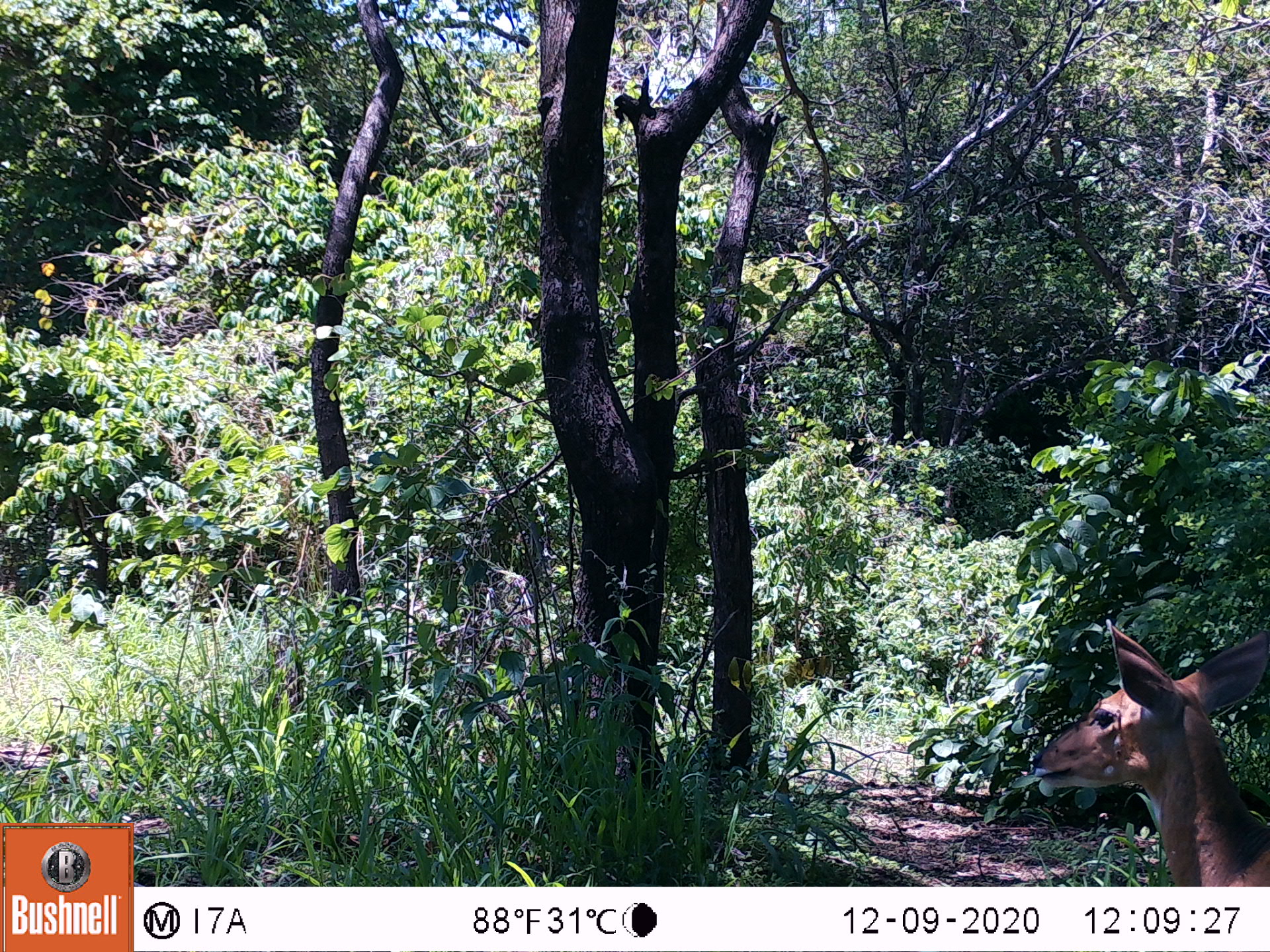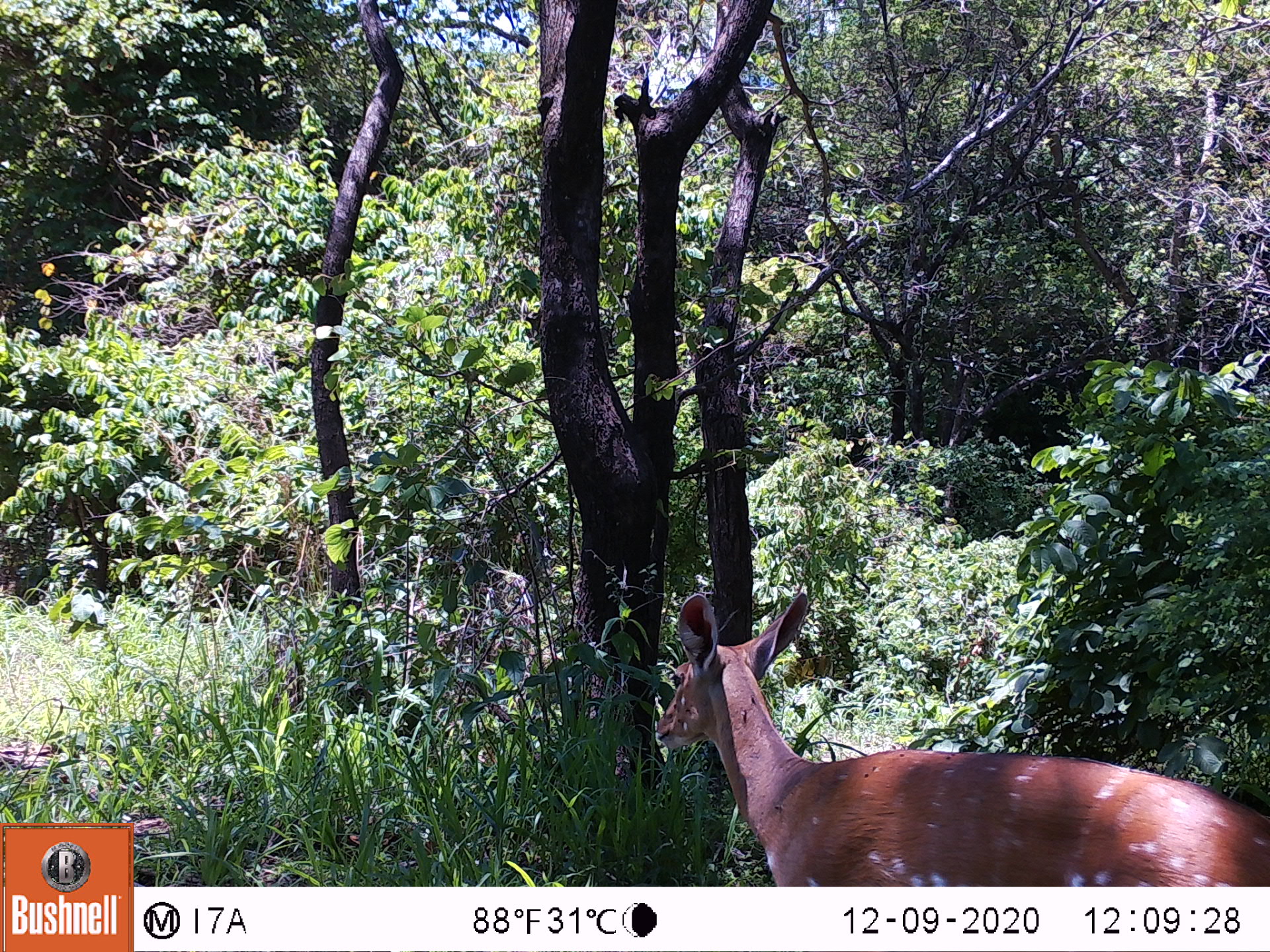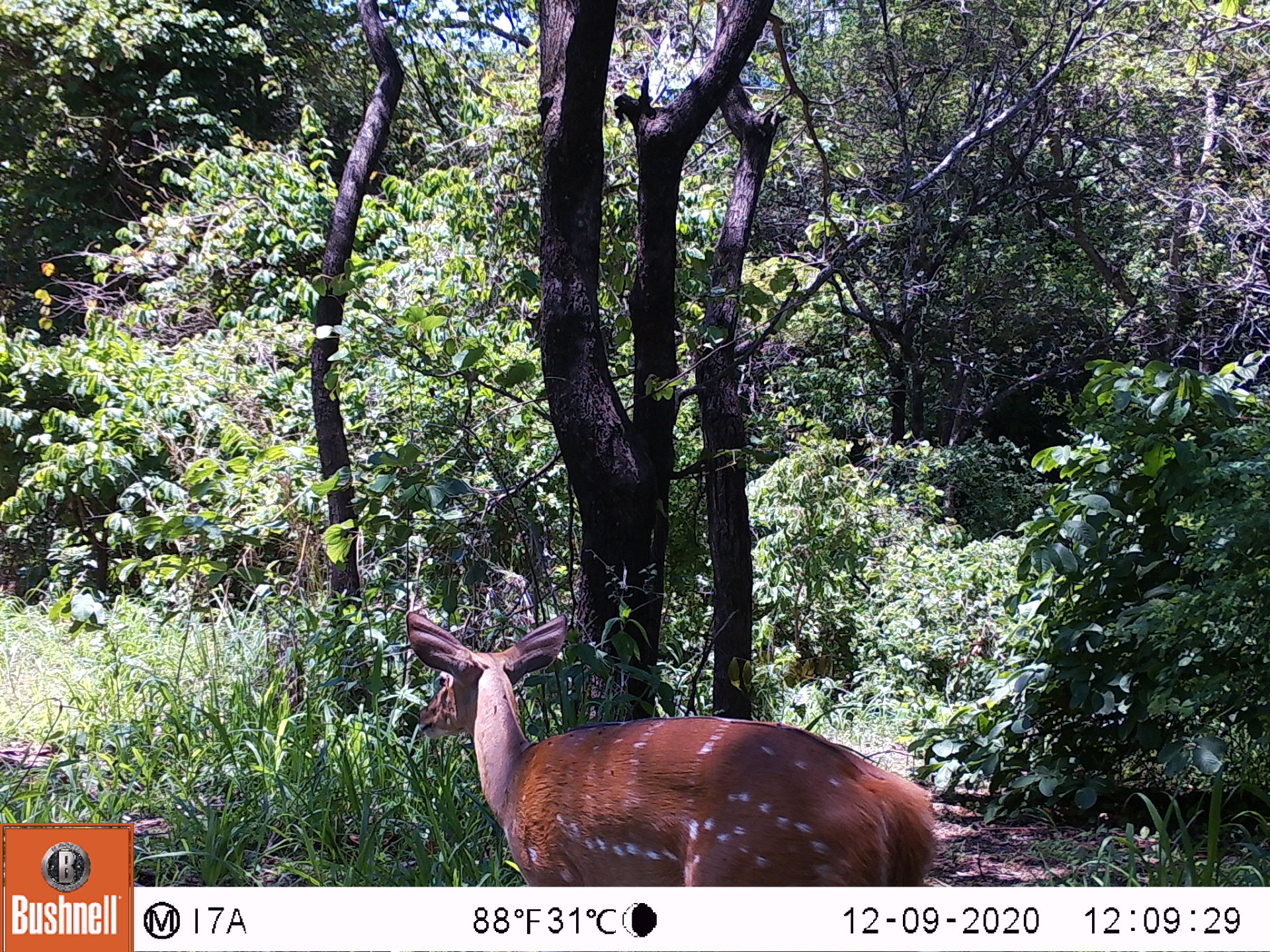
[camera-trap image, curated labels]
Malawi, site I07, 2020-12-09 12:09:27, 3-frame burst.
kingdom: Animalia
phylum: Chordata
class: Mammalia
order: Artiodactyla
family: Bovidae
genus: Tragelaphus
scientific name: Tragelaphus sylvaticus sylvaticus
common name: cape bushbuck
Cape bushbuck (Tragelaphus sylvaticus sylvaticus), count 1.